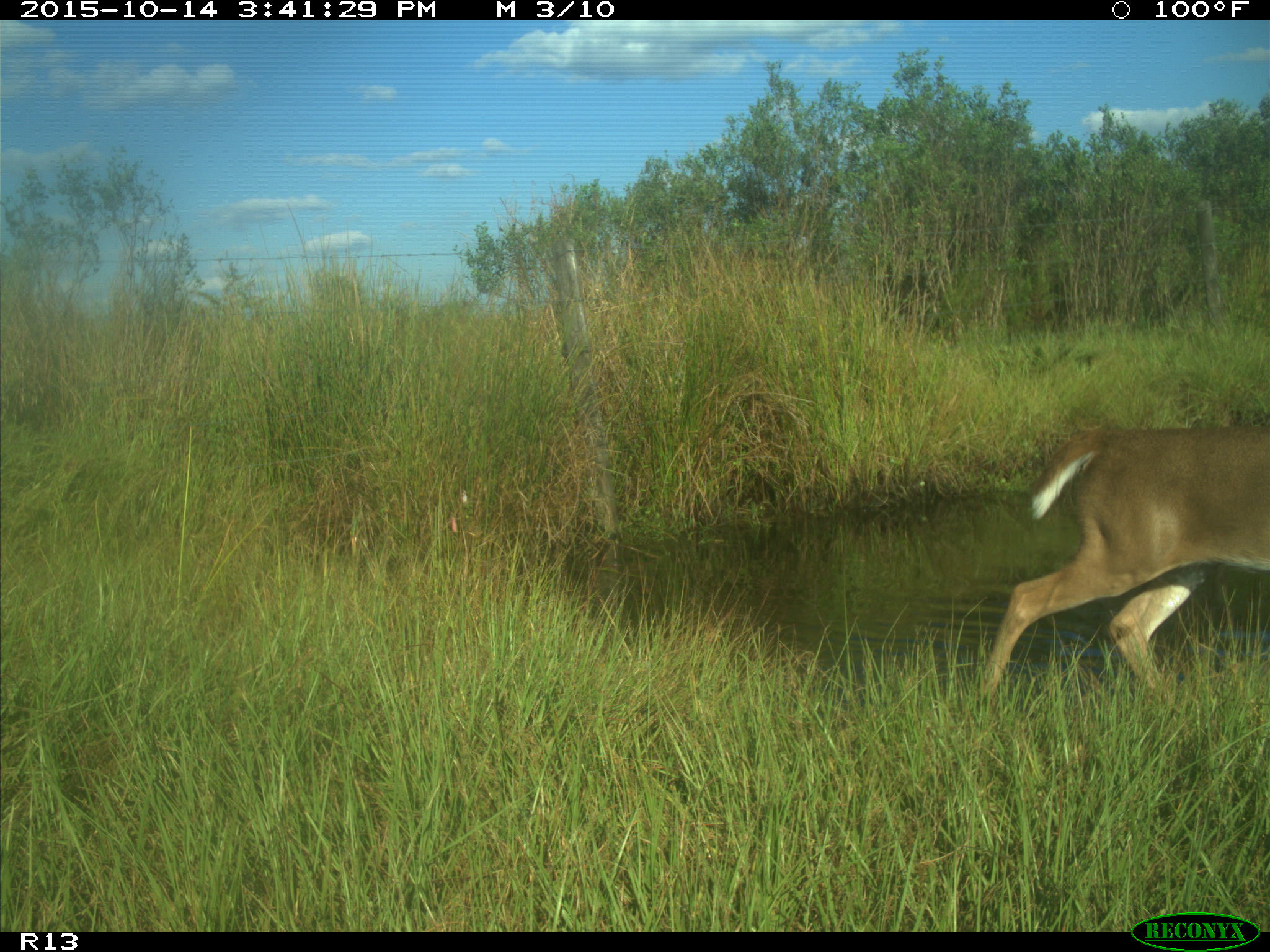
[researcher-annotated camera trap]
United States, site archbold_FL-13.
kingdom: Animalia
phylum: Chordata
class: Mammalia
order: Artiodactyla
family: Cervidae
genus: Odocoileus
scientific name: Odocoileus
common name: deer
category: unidentified deer